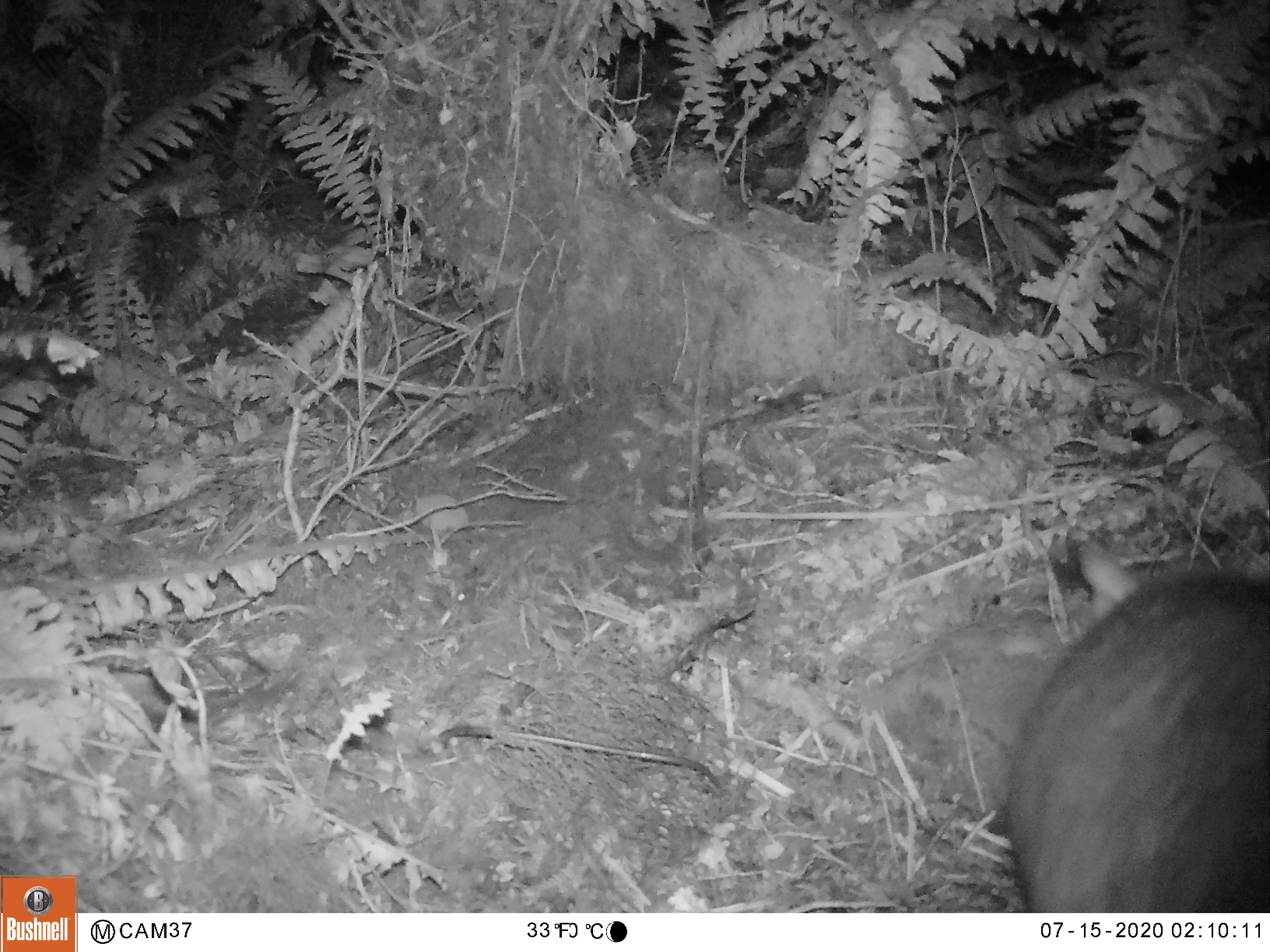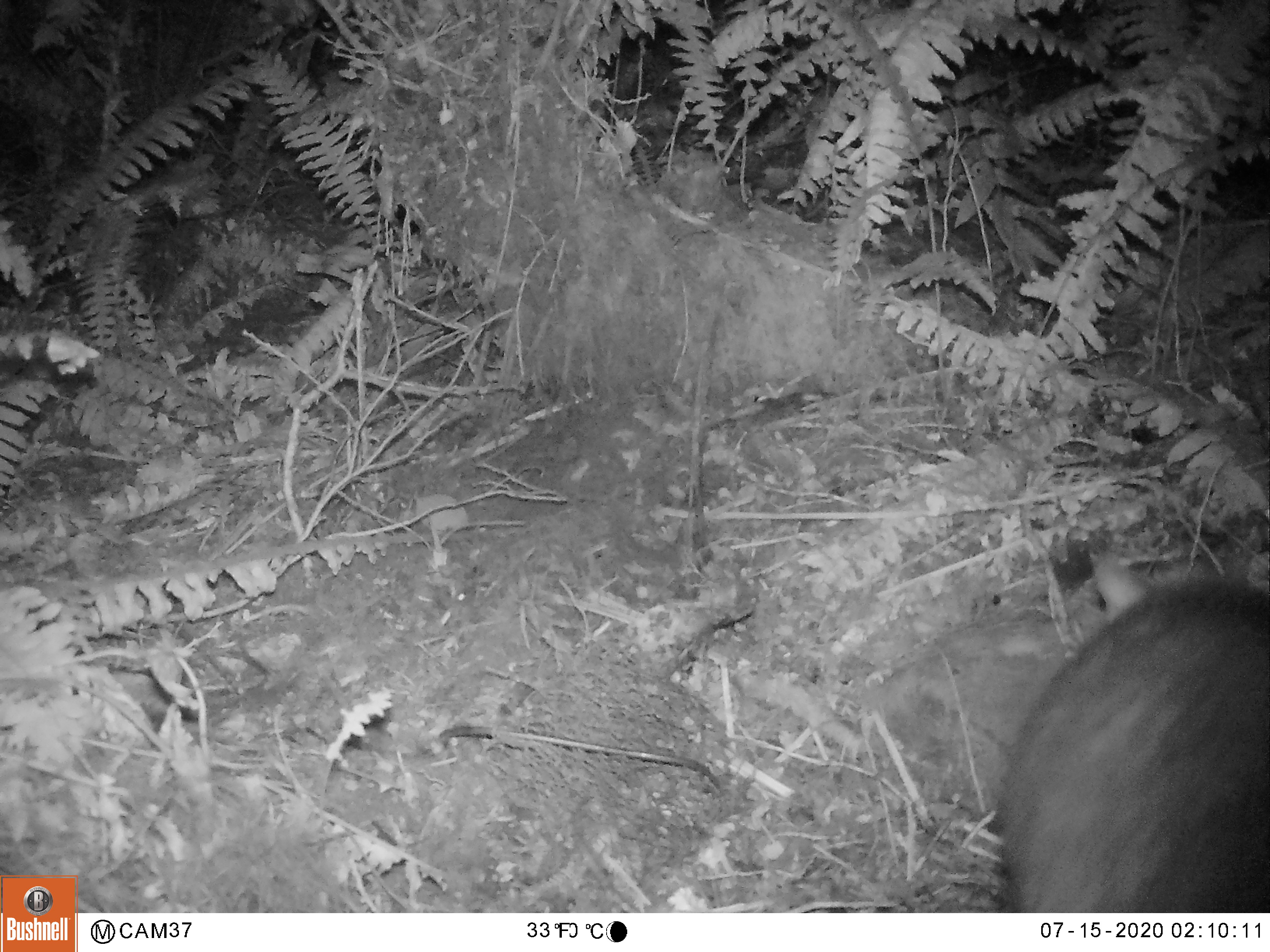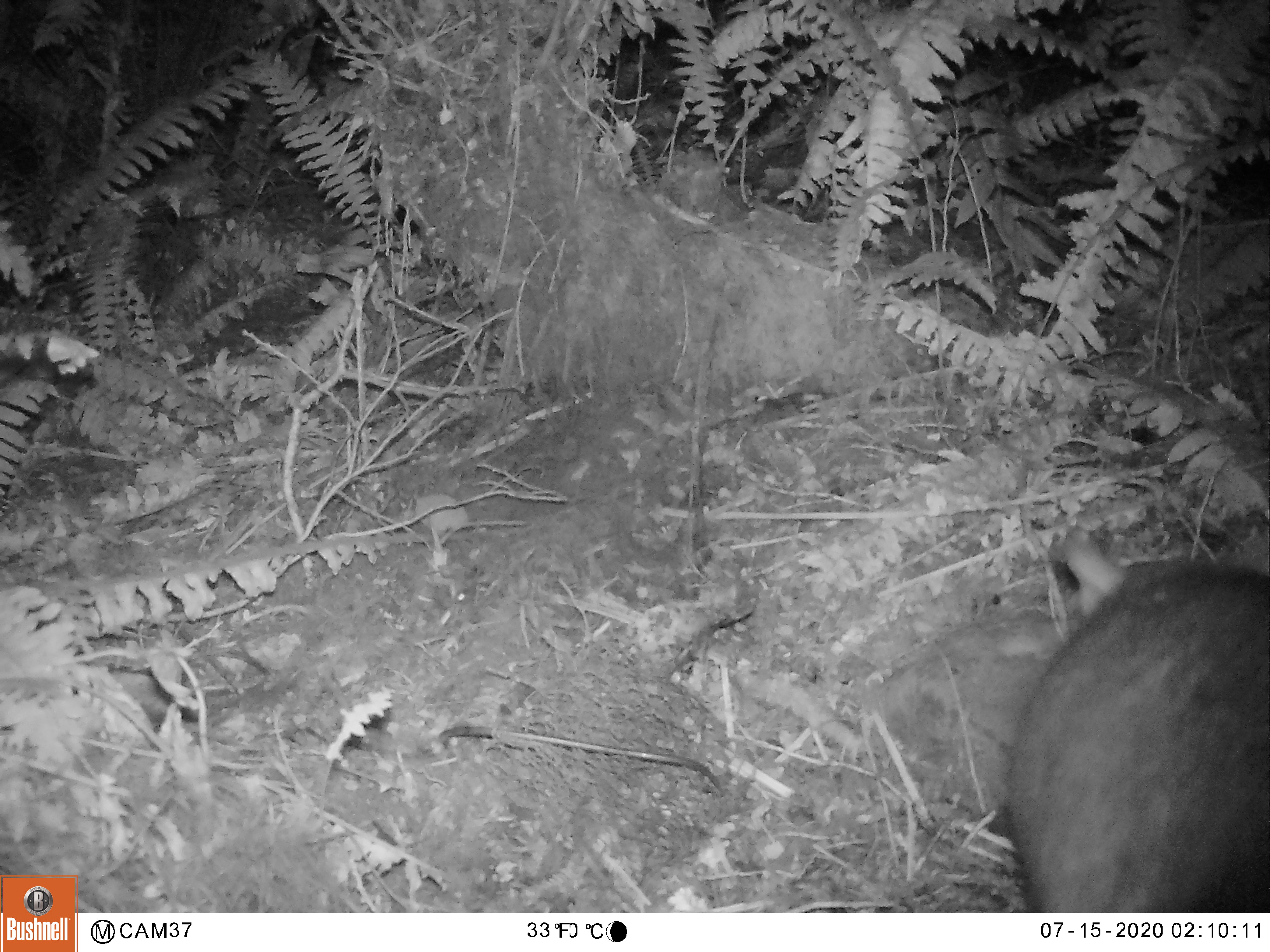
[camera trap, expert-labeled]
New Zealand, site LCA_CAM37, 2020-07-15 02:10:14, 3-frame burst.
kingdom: Animalia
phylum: Chordata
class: Mammalia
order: Diprotodontia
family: Phalangeridae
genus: Trichosurus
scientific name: Trichosurus vulpecula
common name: common brushtail possum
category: possum